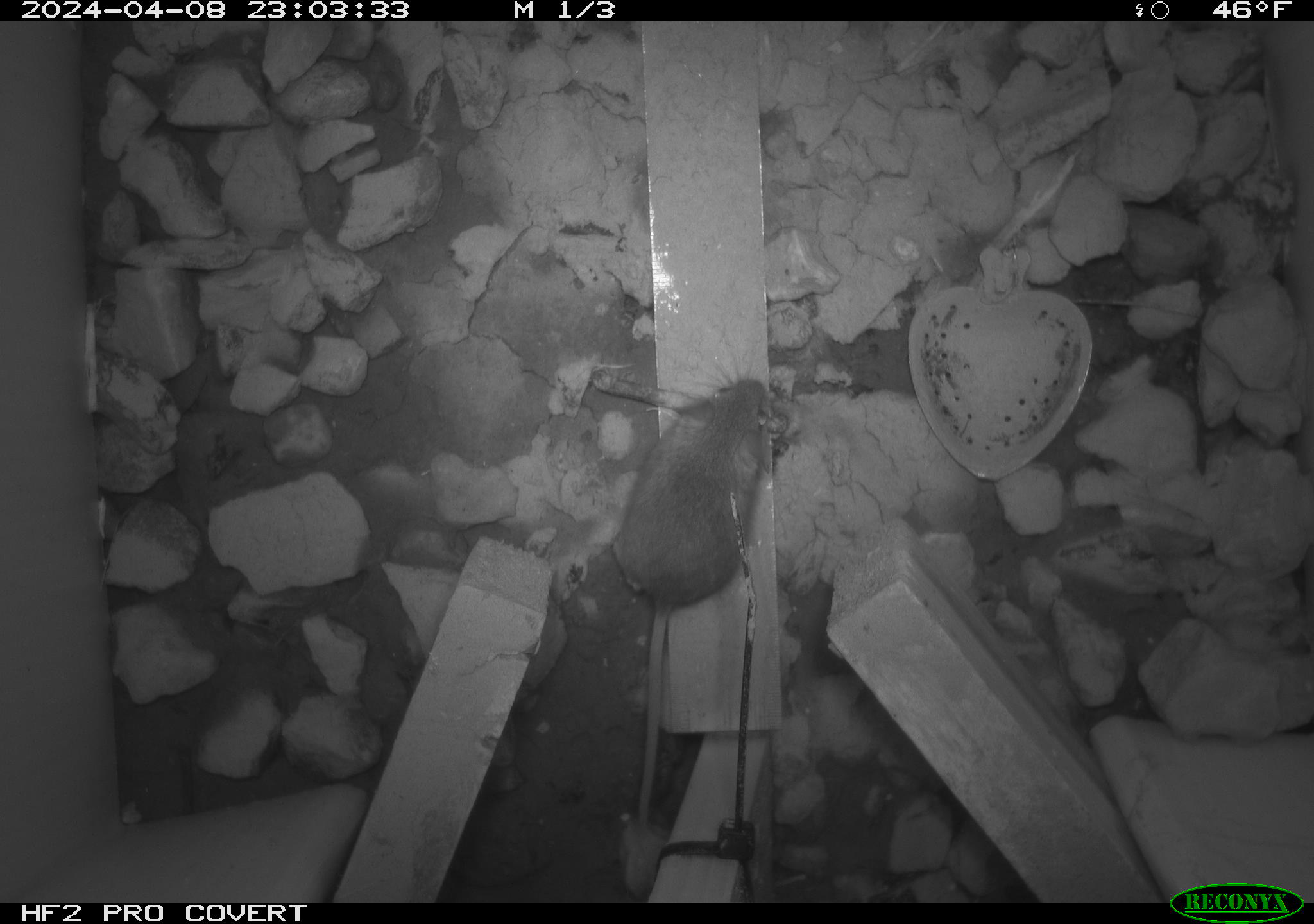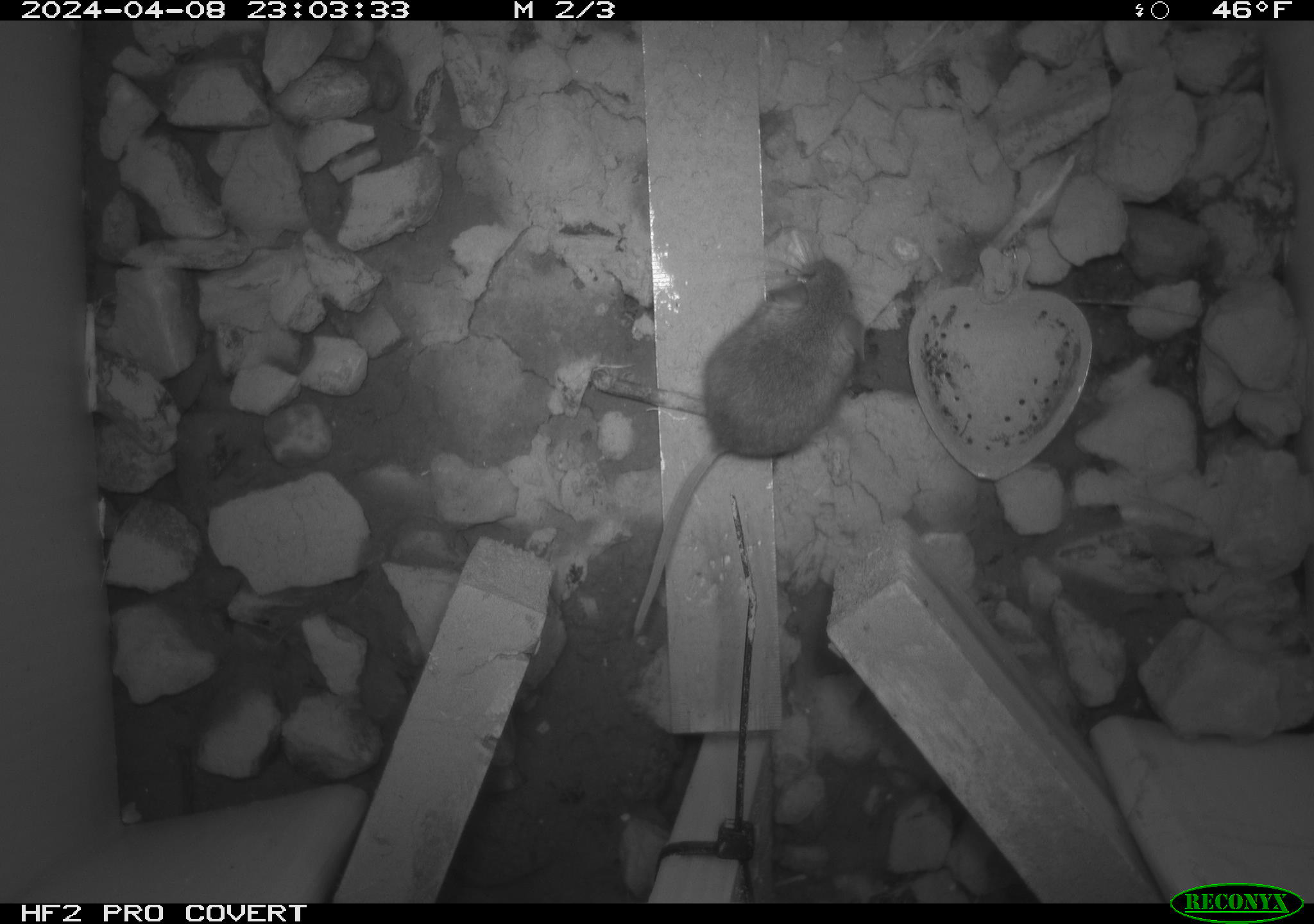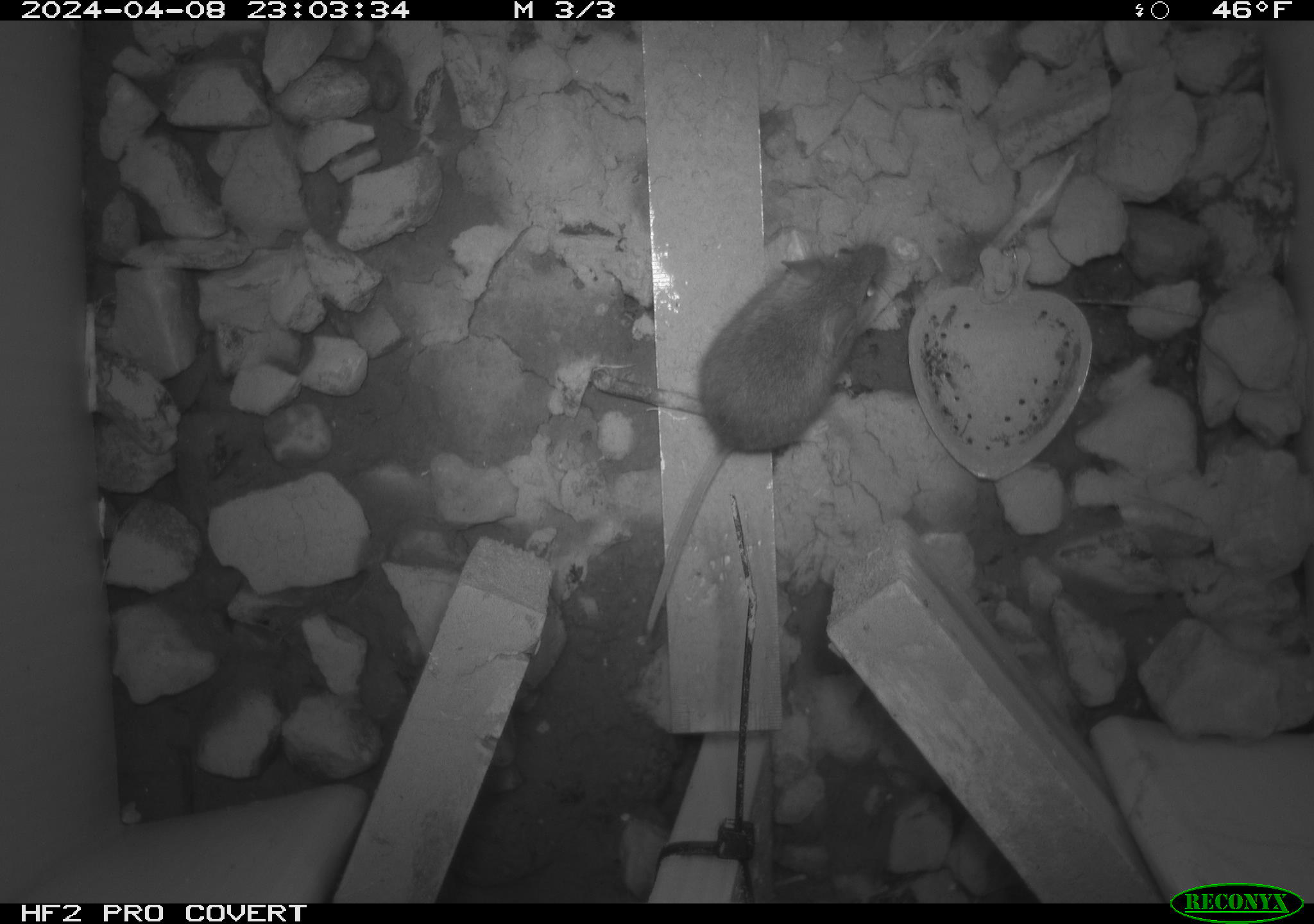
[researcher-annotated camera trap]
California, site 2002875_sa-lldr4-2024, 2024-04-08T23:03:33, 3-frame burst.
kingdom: Animalia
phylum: Chordata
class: Mammalia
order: Rodentia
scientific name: Rodentia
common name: mouse species